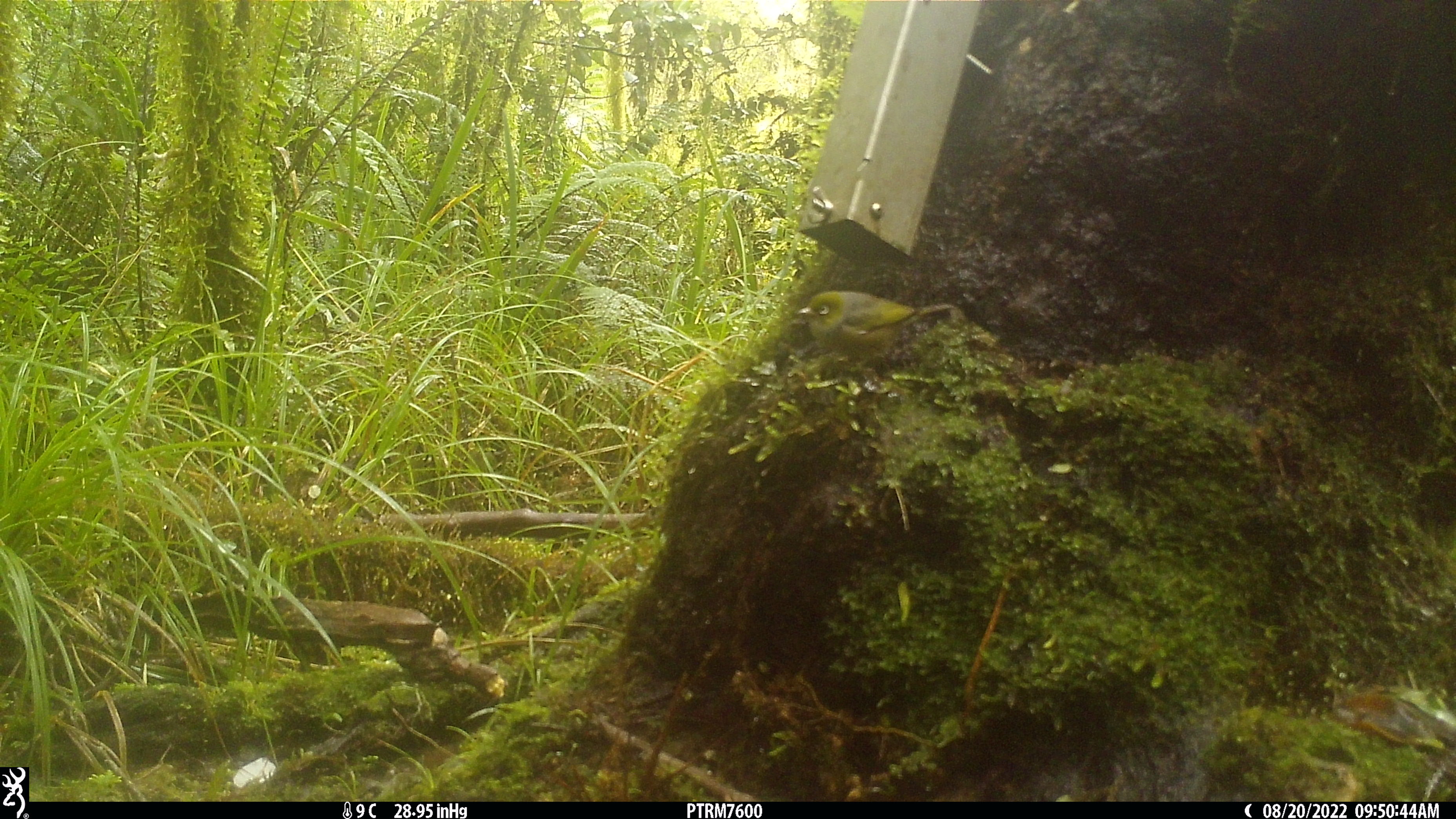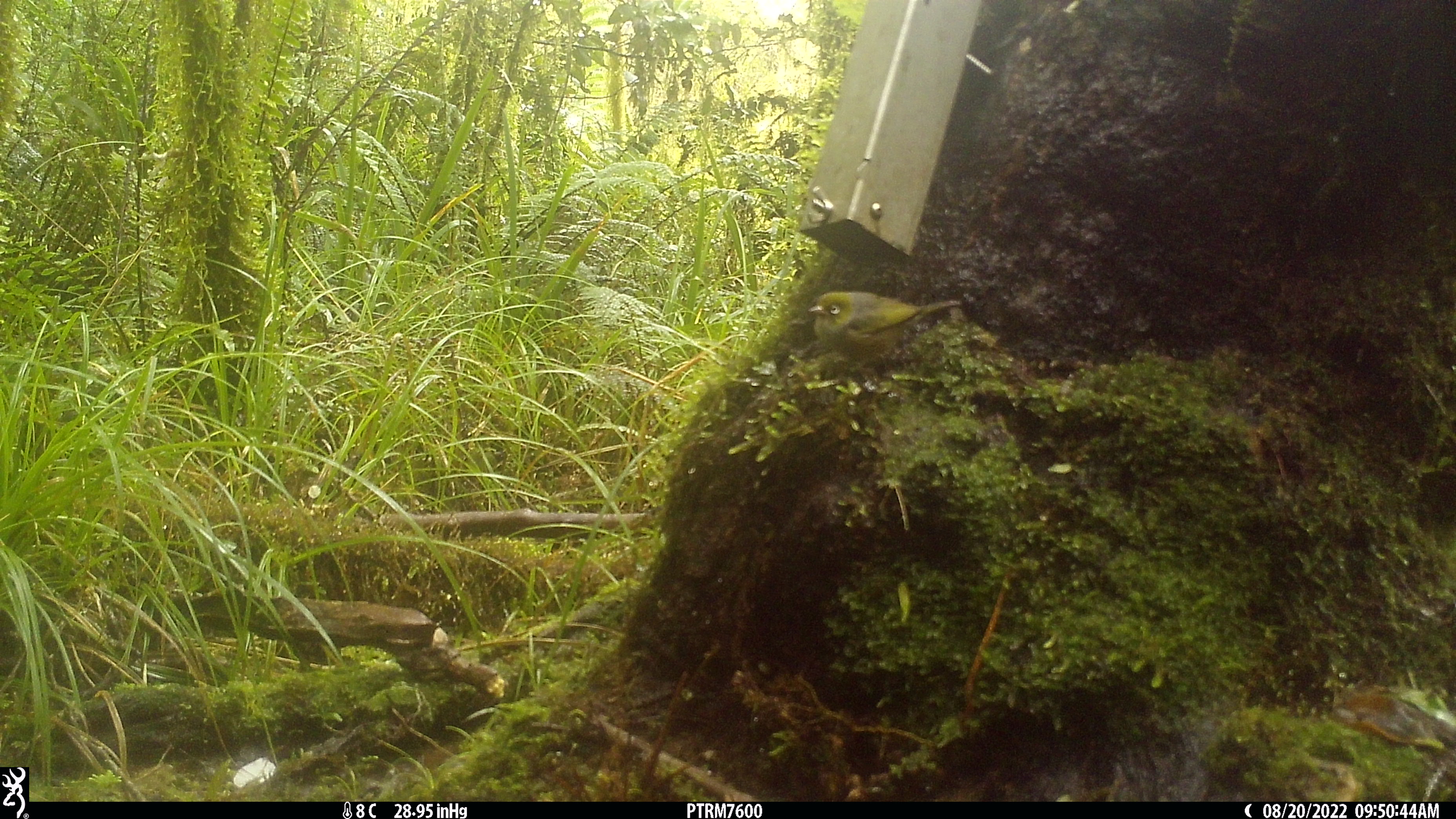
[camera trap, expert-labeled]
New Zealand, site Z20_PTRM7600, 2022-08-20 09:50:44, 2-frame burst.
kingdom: Animalia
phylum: Chordata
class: Aves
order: Passeriformes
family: Zosteropidae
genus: Zosterops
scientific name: Zosterops lateralis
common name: silvereye